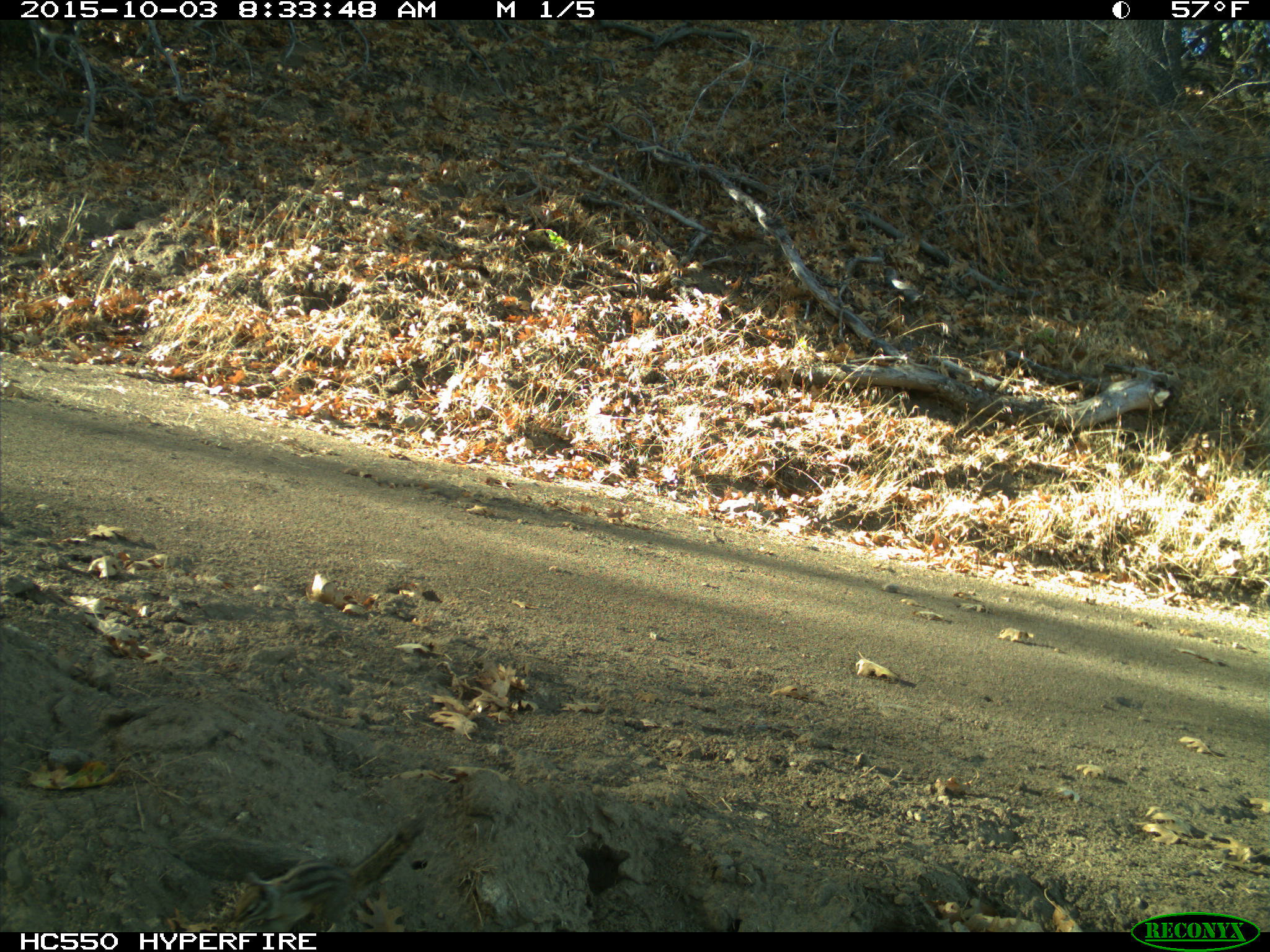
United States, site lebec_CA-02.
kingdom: Animalia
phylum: Chordata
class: Mammalia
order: Rodentia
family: Sciuridae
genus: Tamias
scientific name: Tamias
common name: chipmunk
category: unidentified chipmunk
Unidentified chipmunk (chipmunk) (Tamias).